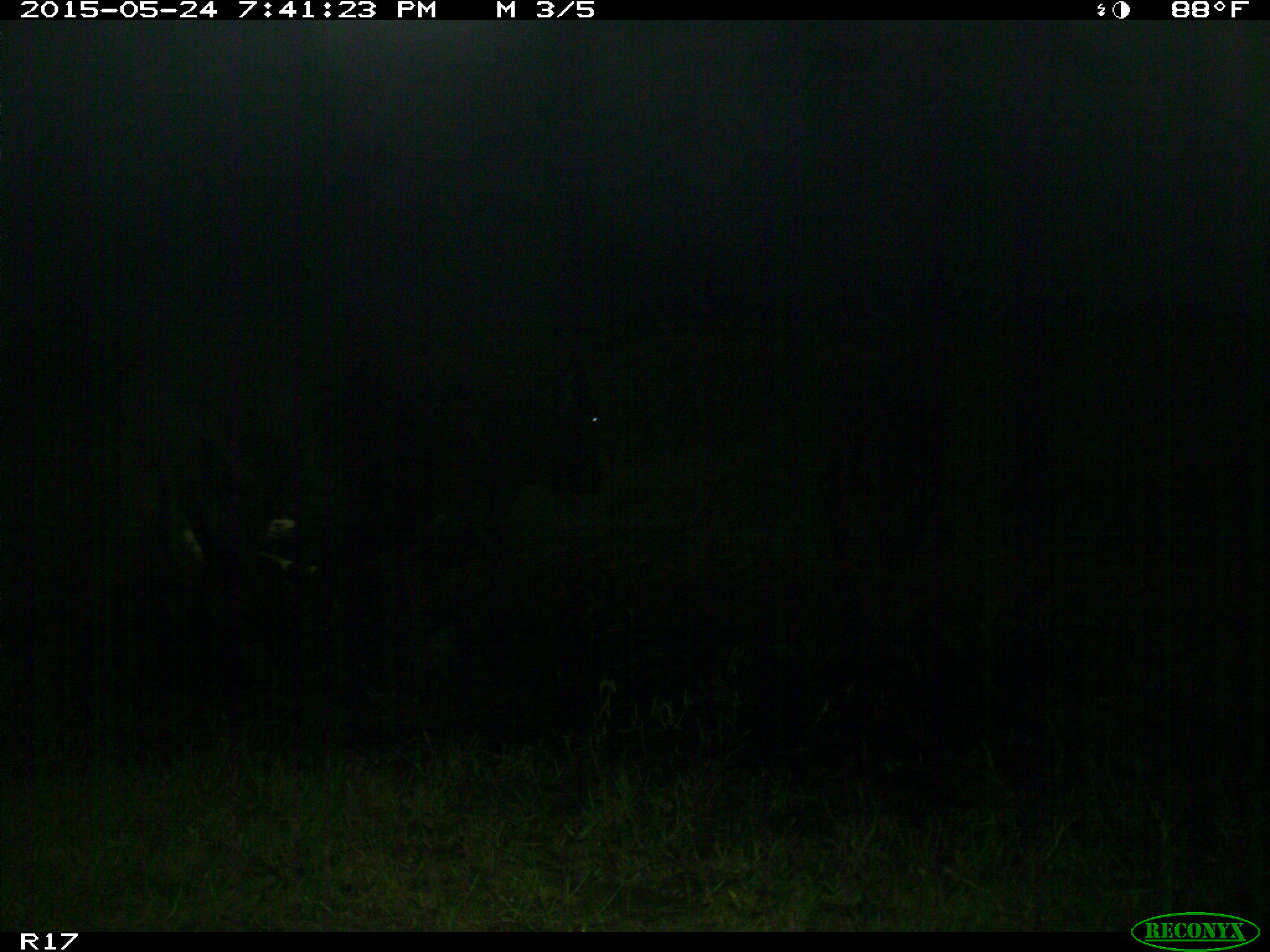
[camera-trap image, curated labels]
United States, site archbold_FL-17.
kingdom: Animalia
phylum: Chordata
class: Mammalia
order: Artiodactyla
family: Bovidae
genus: Bos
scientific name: Bos taurus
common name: domestic cow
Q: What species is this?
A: Bos taurus (domestic cow).